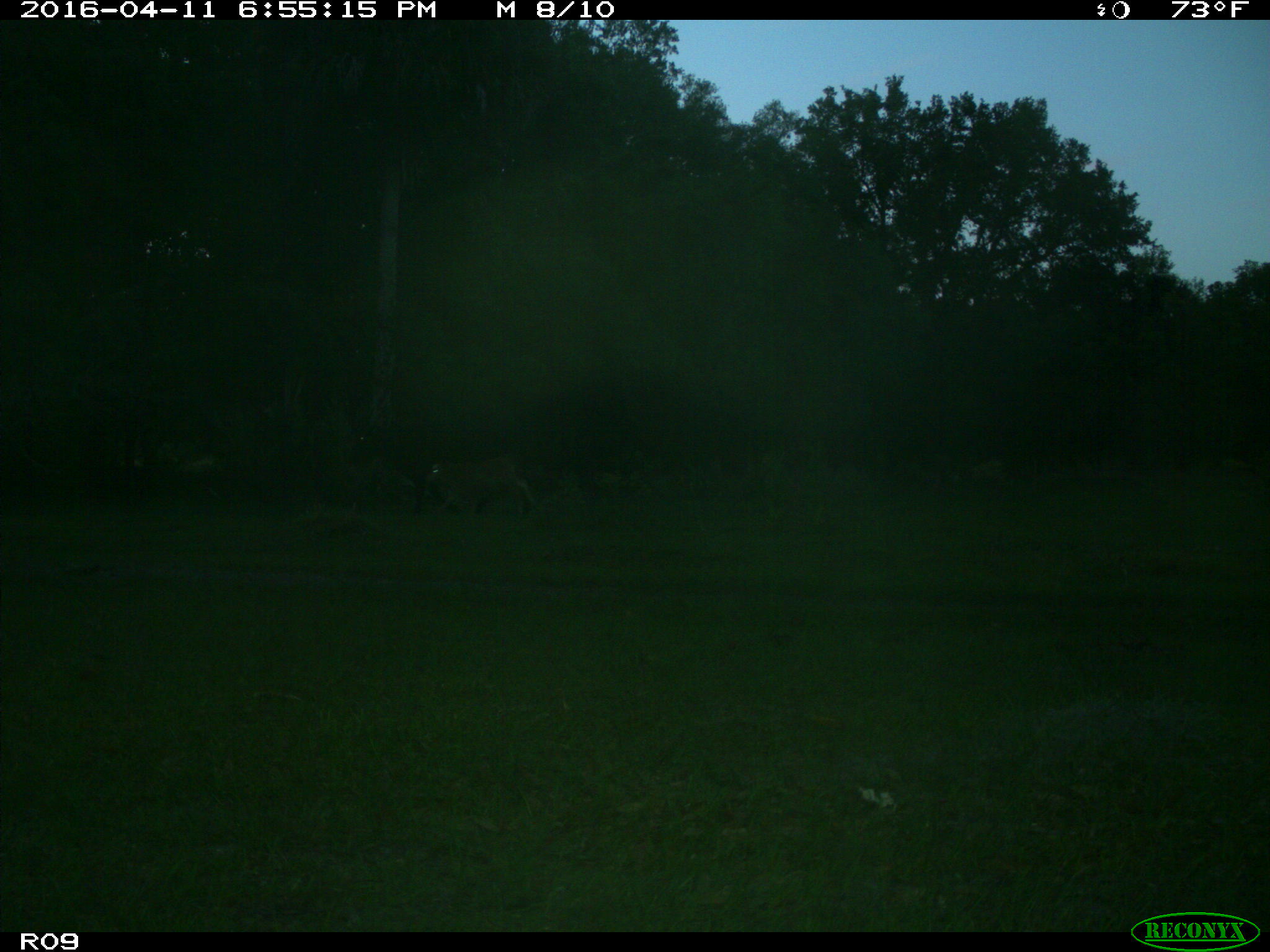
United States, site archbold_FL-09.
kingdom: Animalia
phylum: Chordata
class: Mammalia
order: Artiodactyla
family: Bovidae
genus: Bos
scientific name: Bos taurus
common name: domestic cow